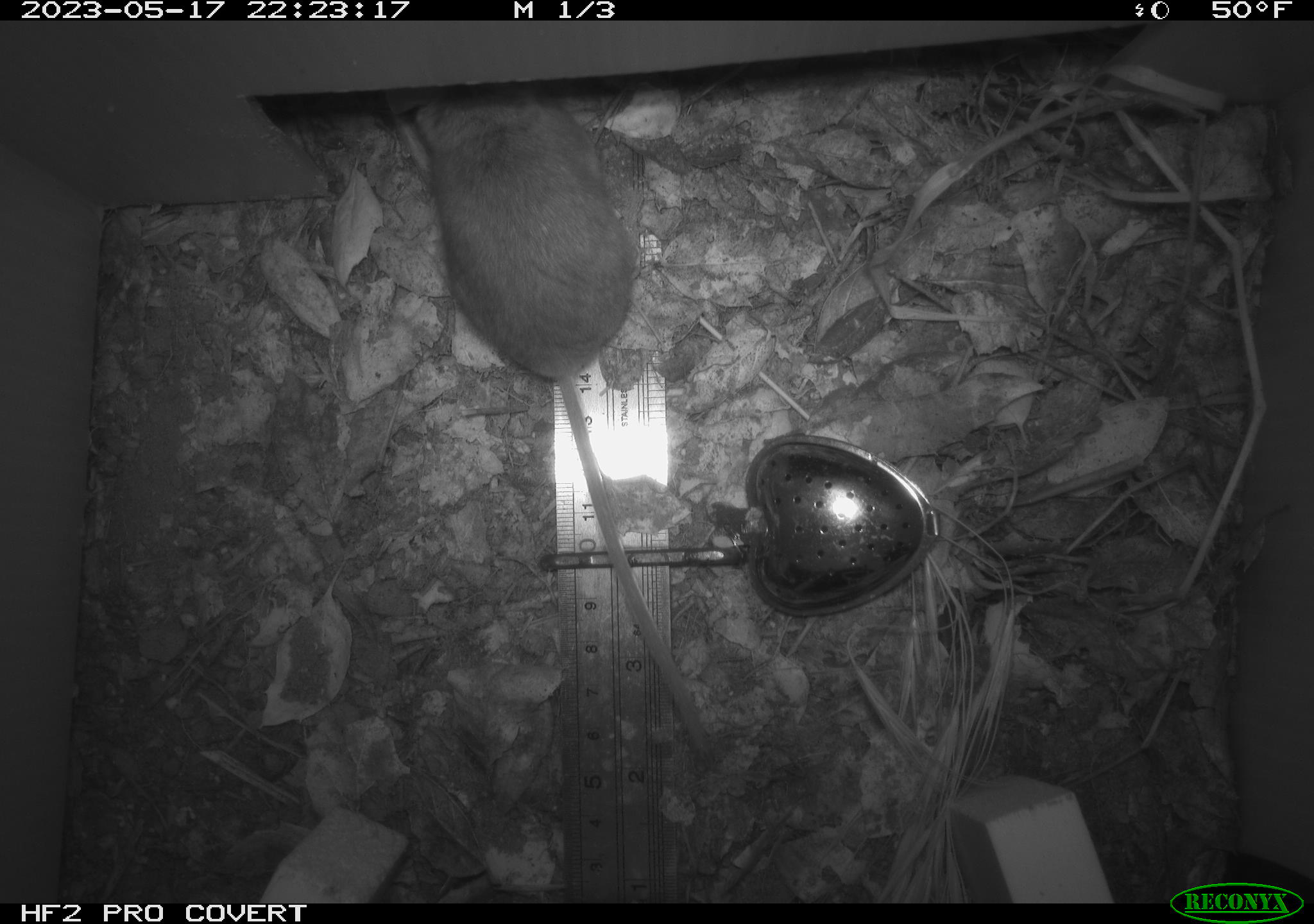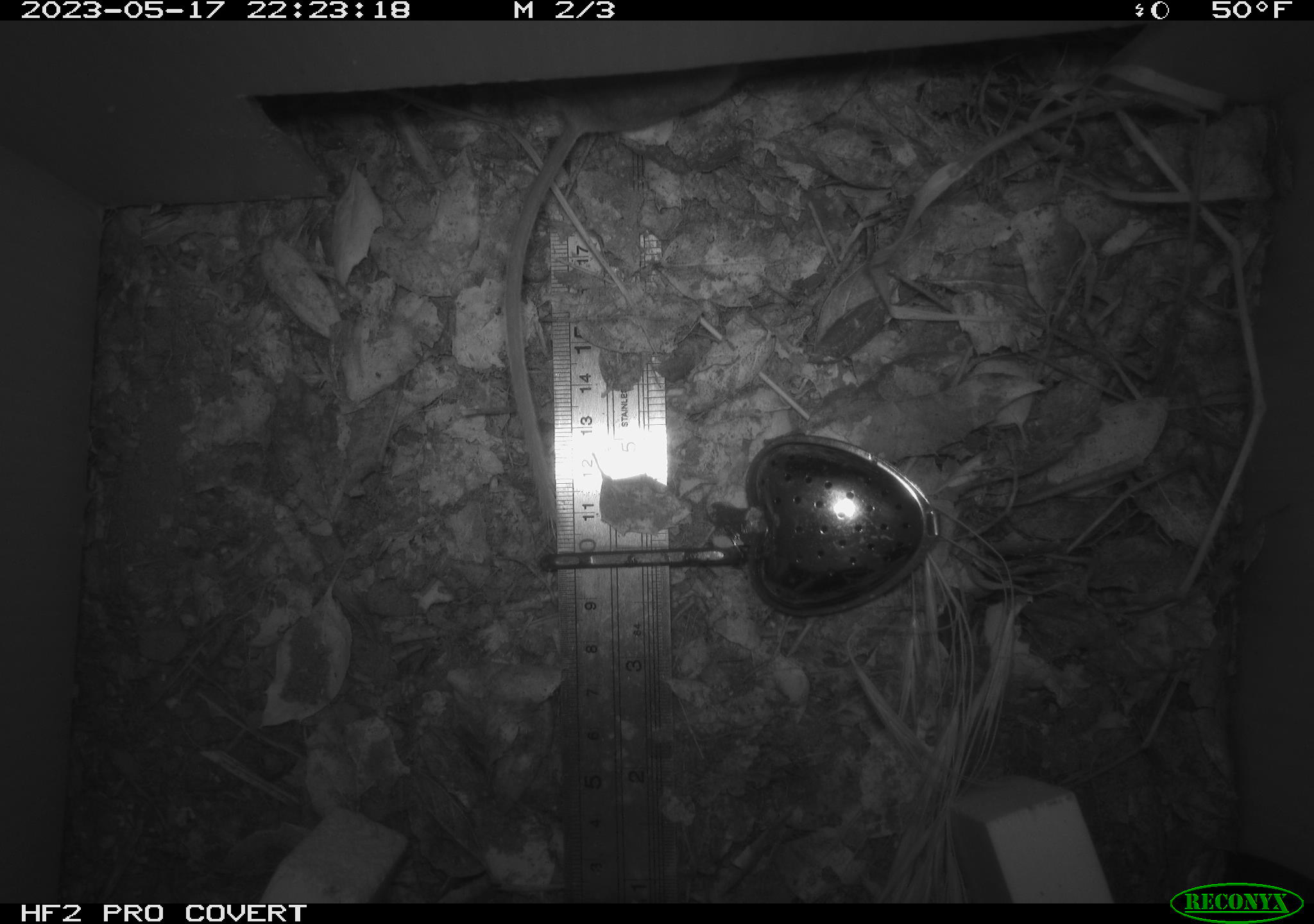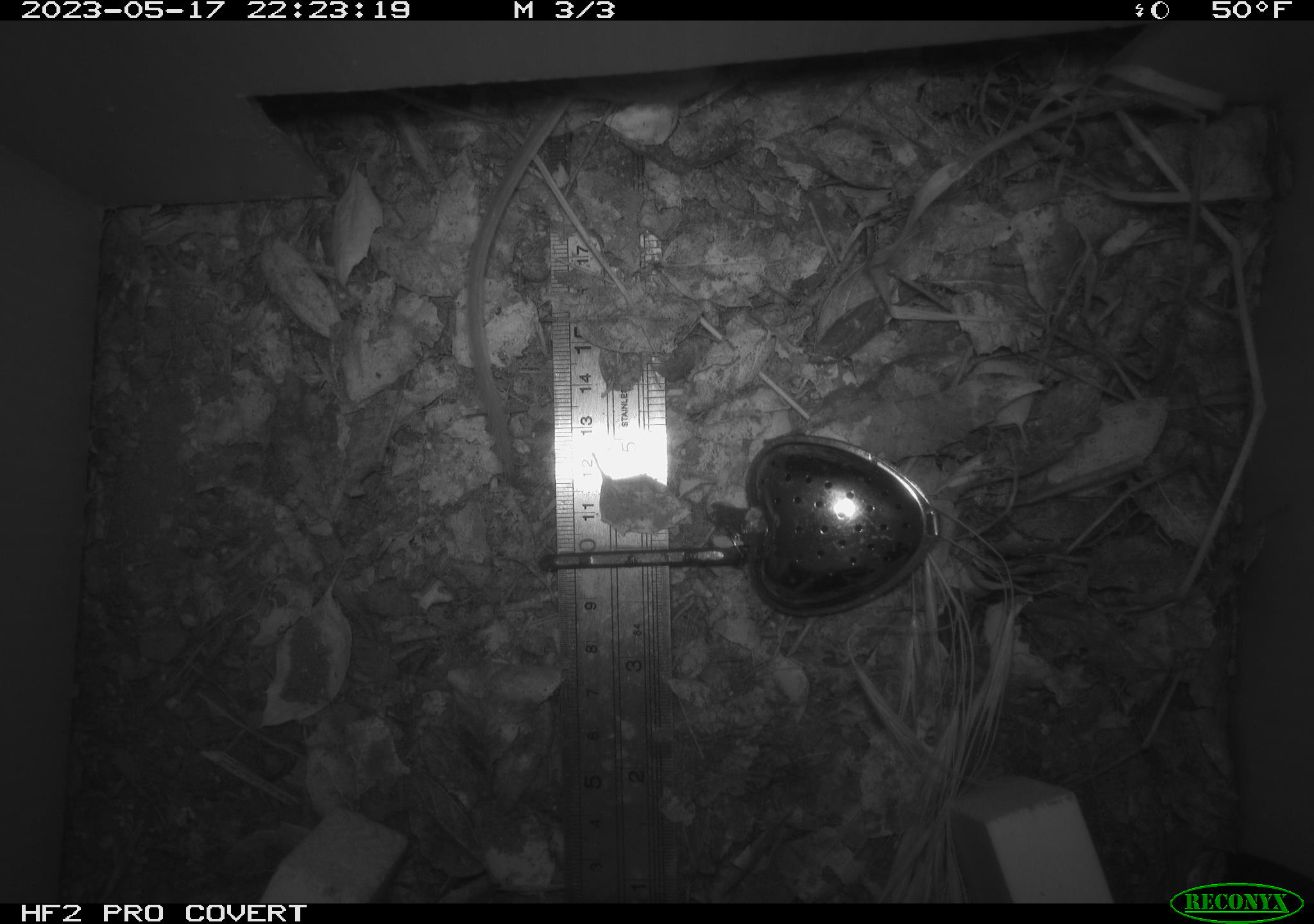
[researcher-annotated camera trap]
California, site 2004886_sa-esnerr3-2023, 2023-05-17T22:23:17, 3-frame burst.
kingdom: Animalia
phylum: Chordata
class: Mammalia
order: Rodentia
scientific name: Rodentia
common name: mouse species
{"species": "mouse species (Rodentia)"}